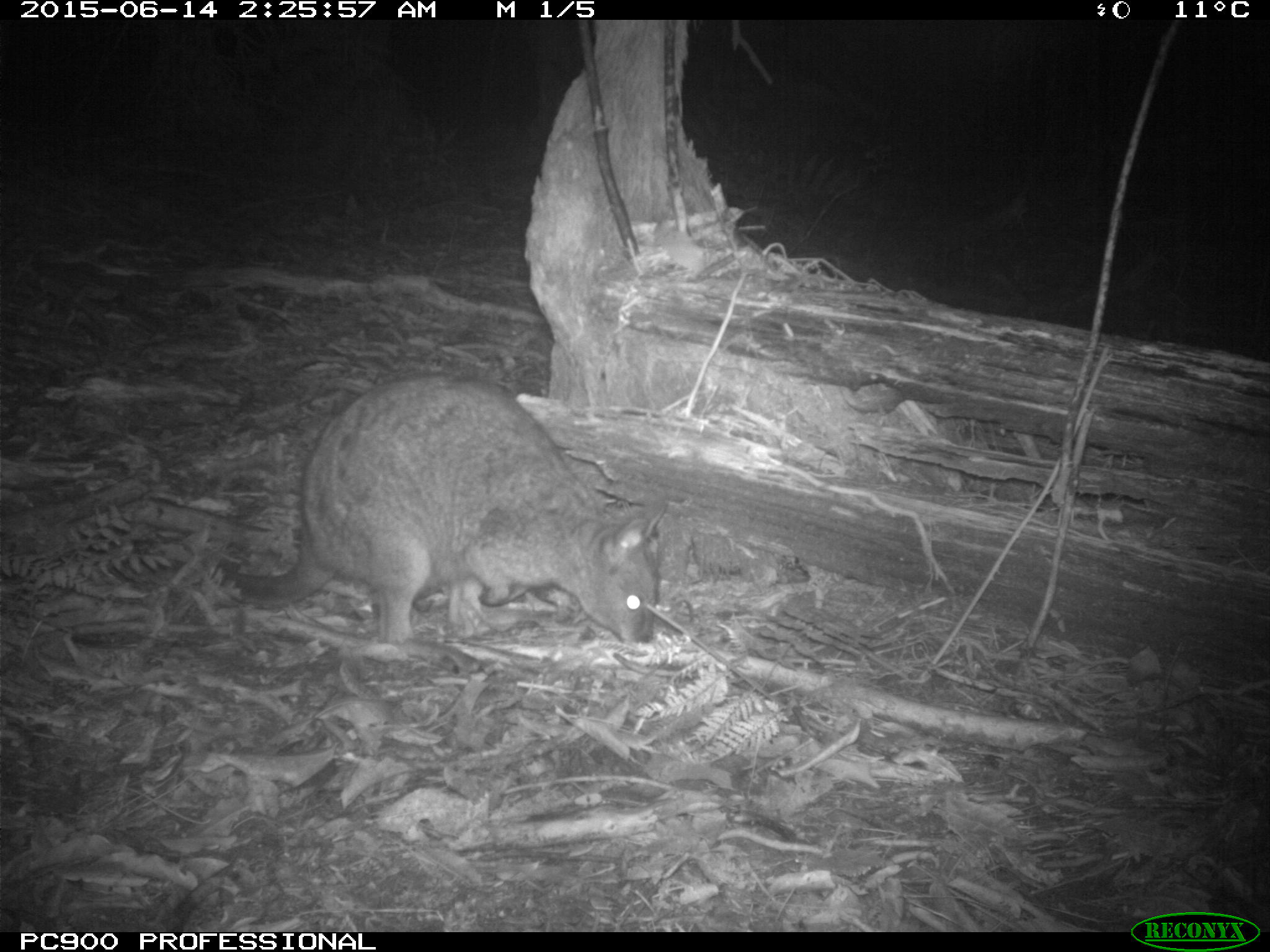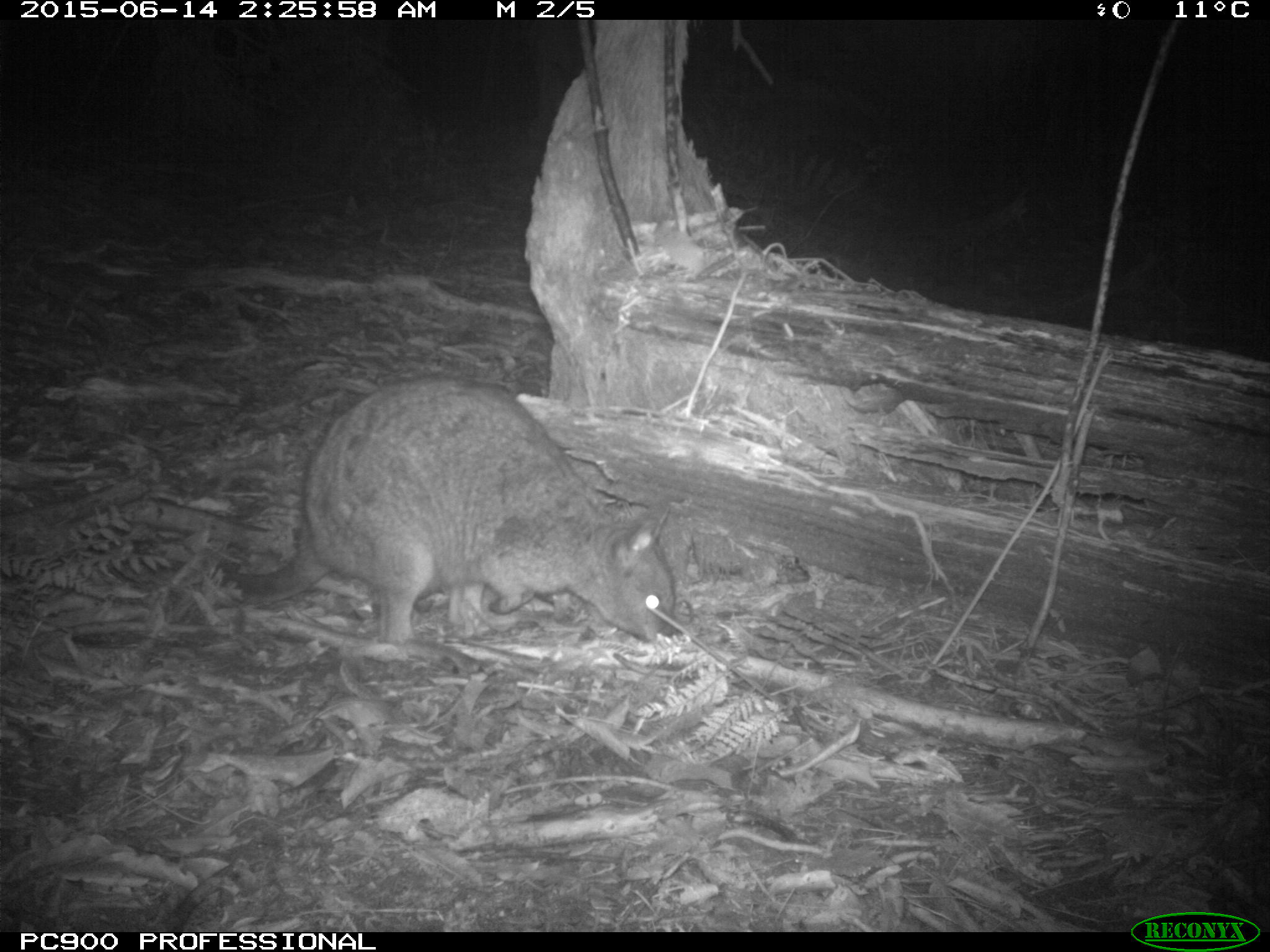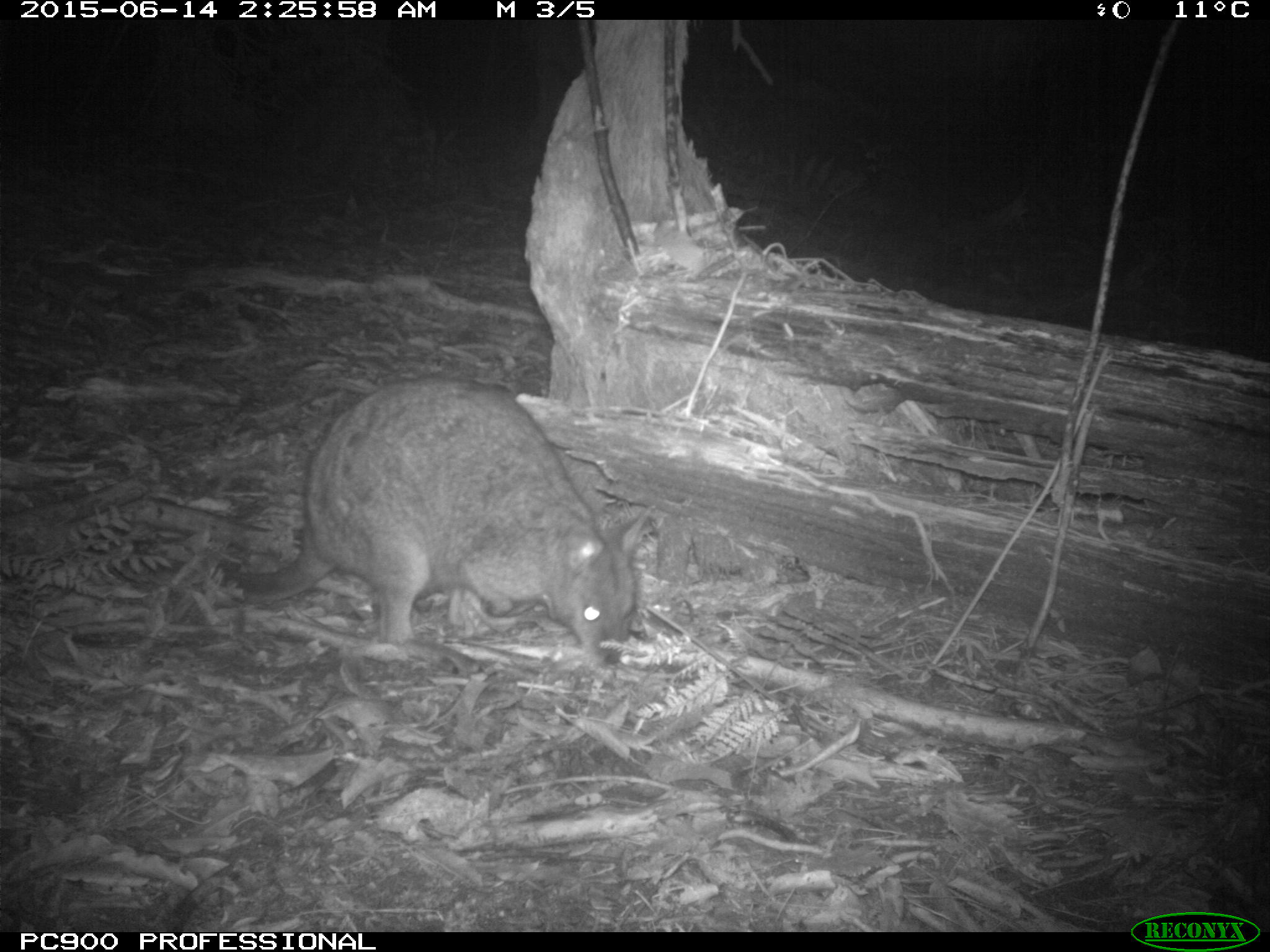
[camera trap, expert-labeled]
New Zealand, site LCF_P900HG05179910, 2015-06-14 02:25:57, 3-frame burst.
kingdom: Animalia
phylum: Chordata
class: Mammalia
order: Diprotodontia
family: Macropodidae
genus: Notamacropus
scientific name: Notamacropus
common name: wallaby